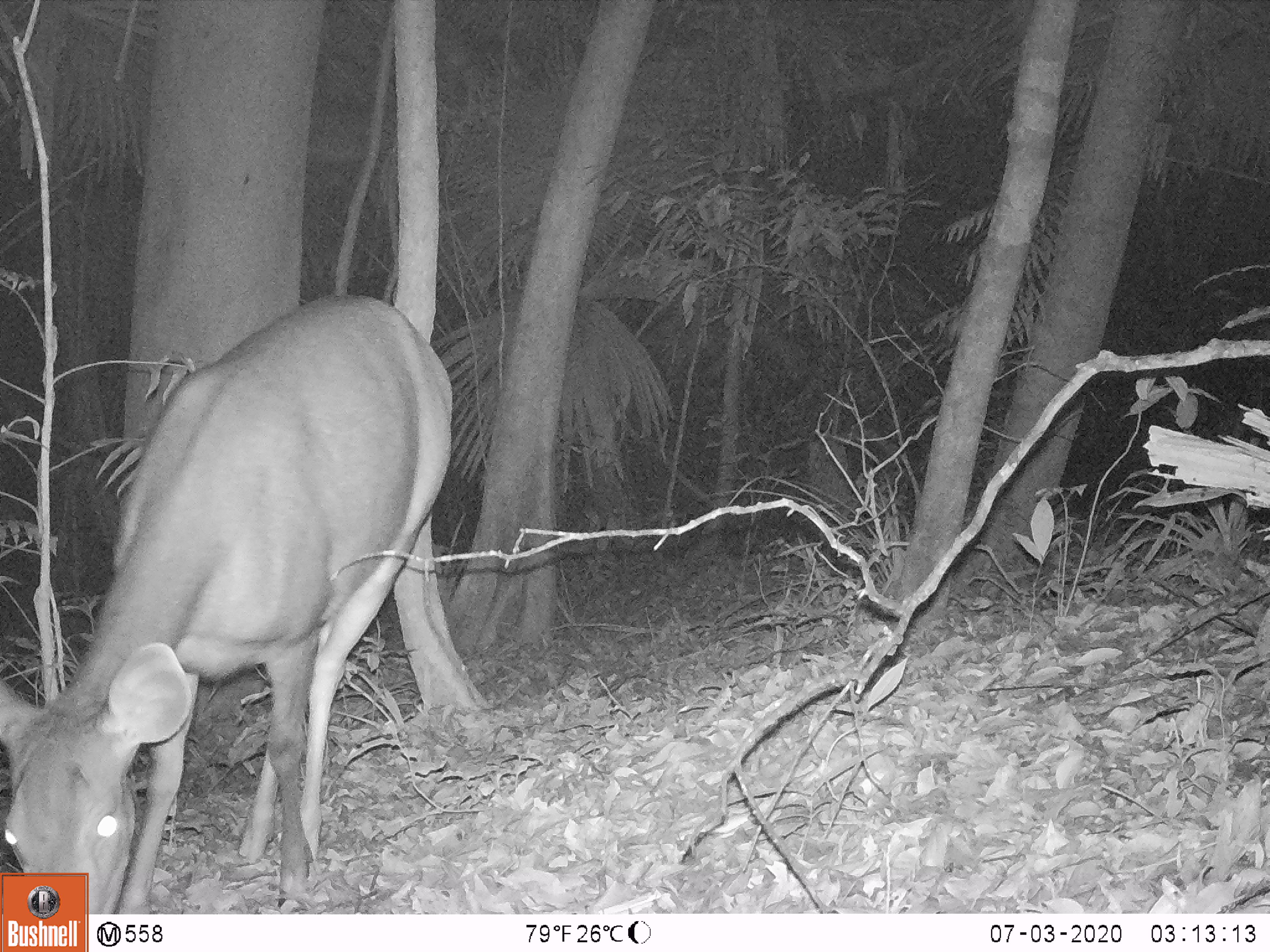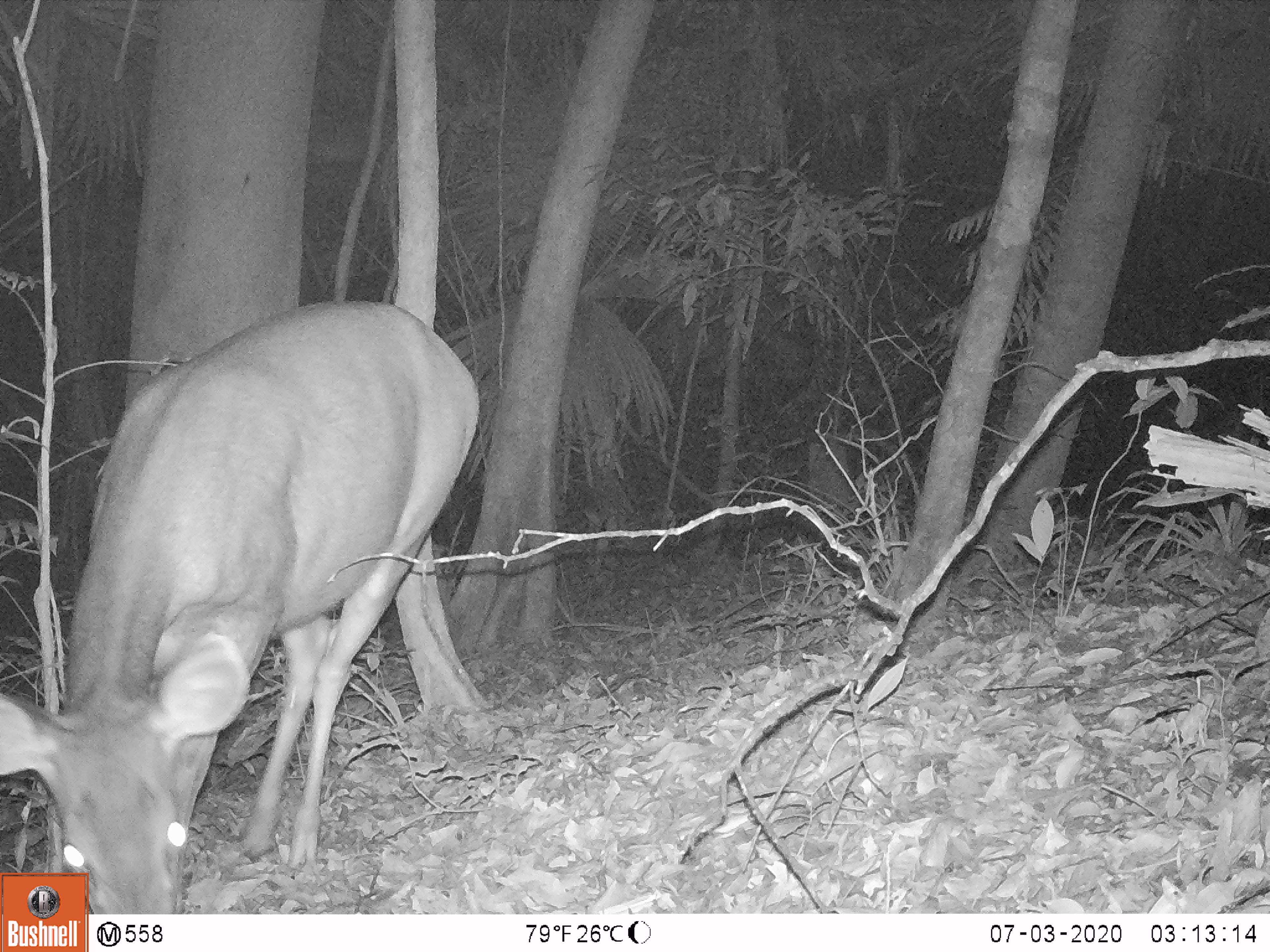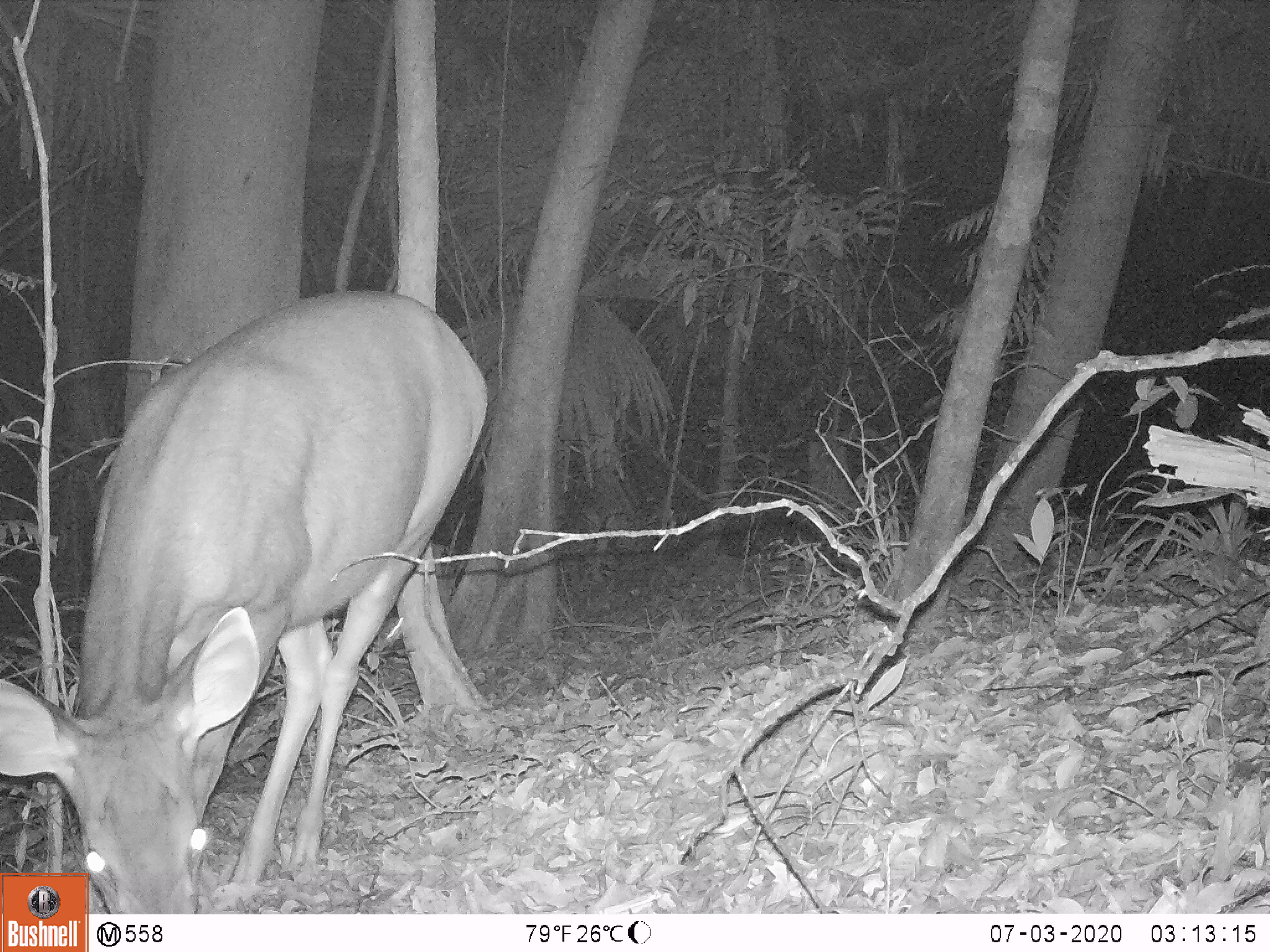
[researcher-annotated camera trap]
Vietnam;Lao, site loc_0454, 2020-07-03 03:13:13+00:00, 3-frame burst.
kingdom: Animalia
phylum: Chordata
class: Mammalia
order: Artiodactyla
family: Cervidae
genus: Rusa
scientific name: Rusa unicolor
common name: sambar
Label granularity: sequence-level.